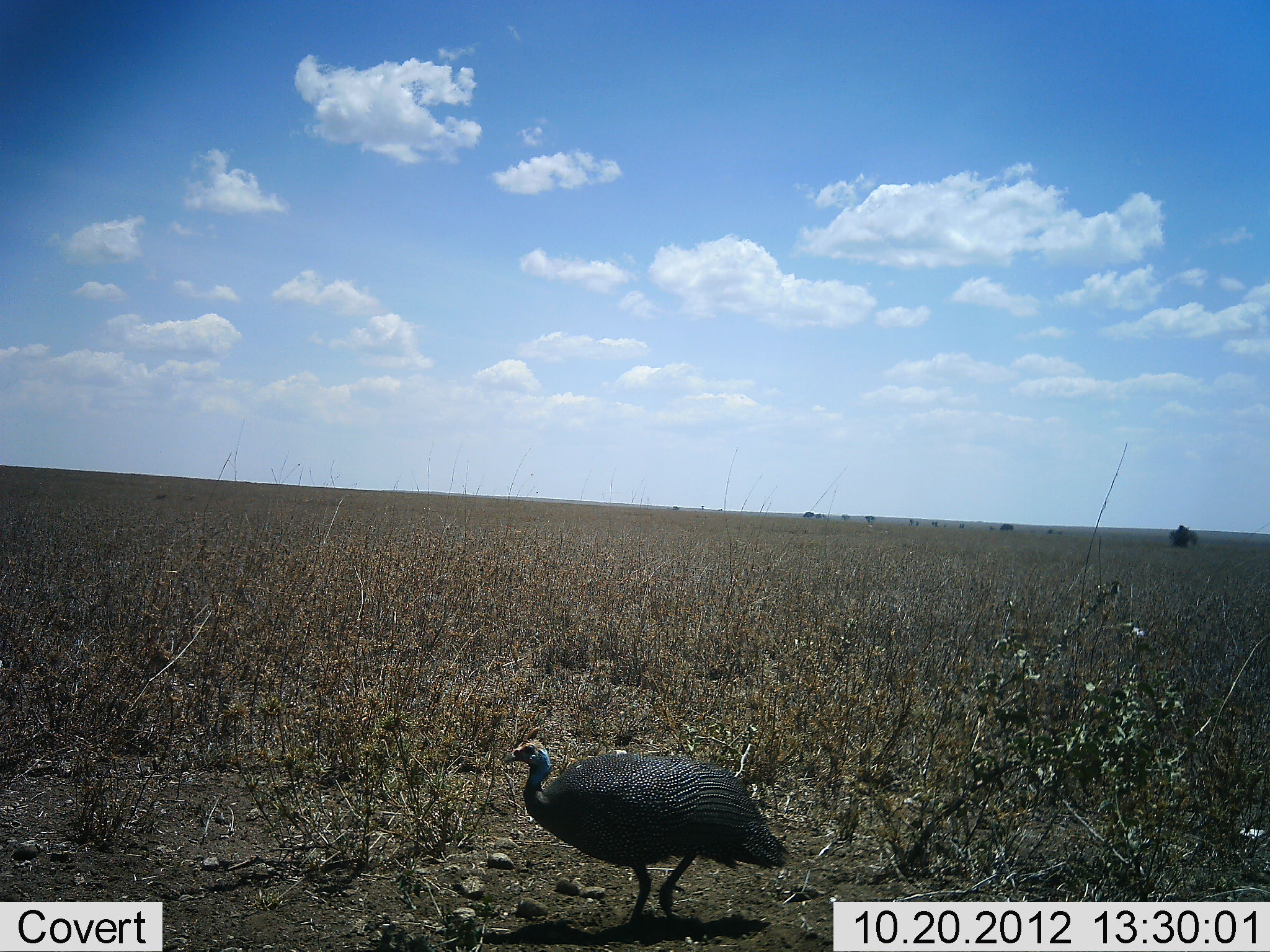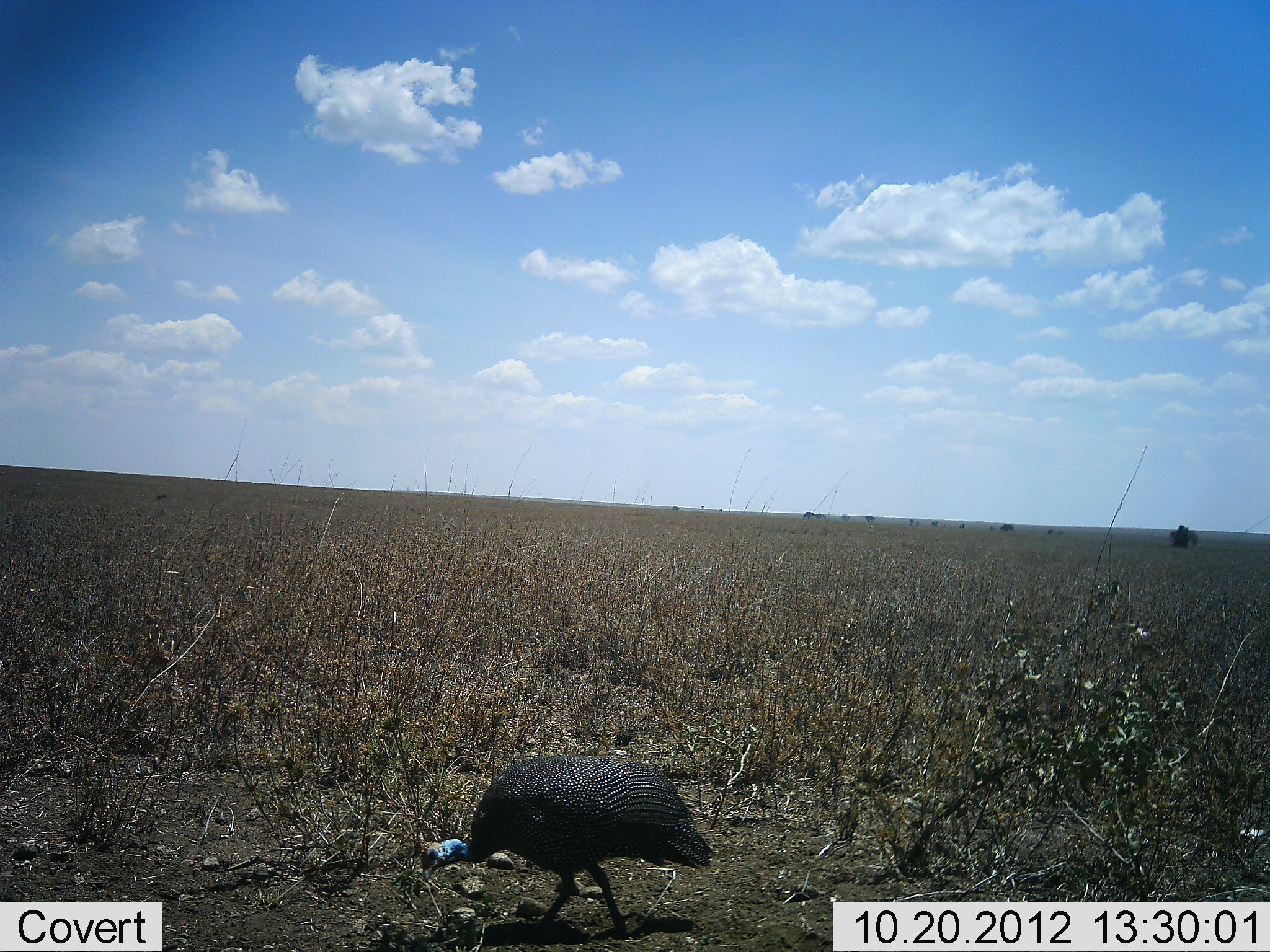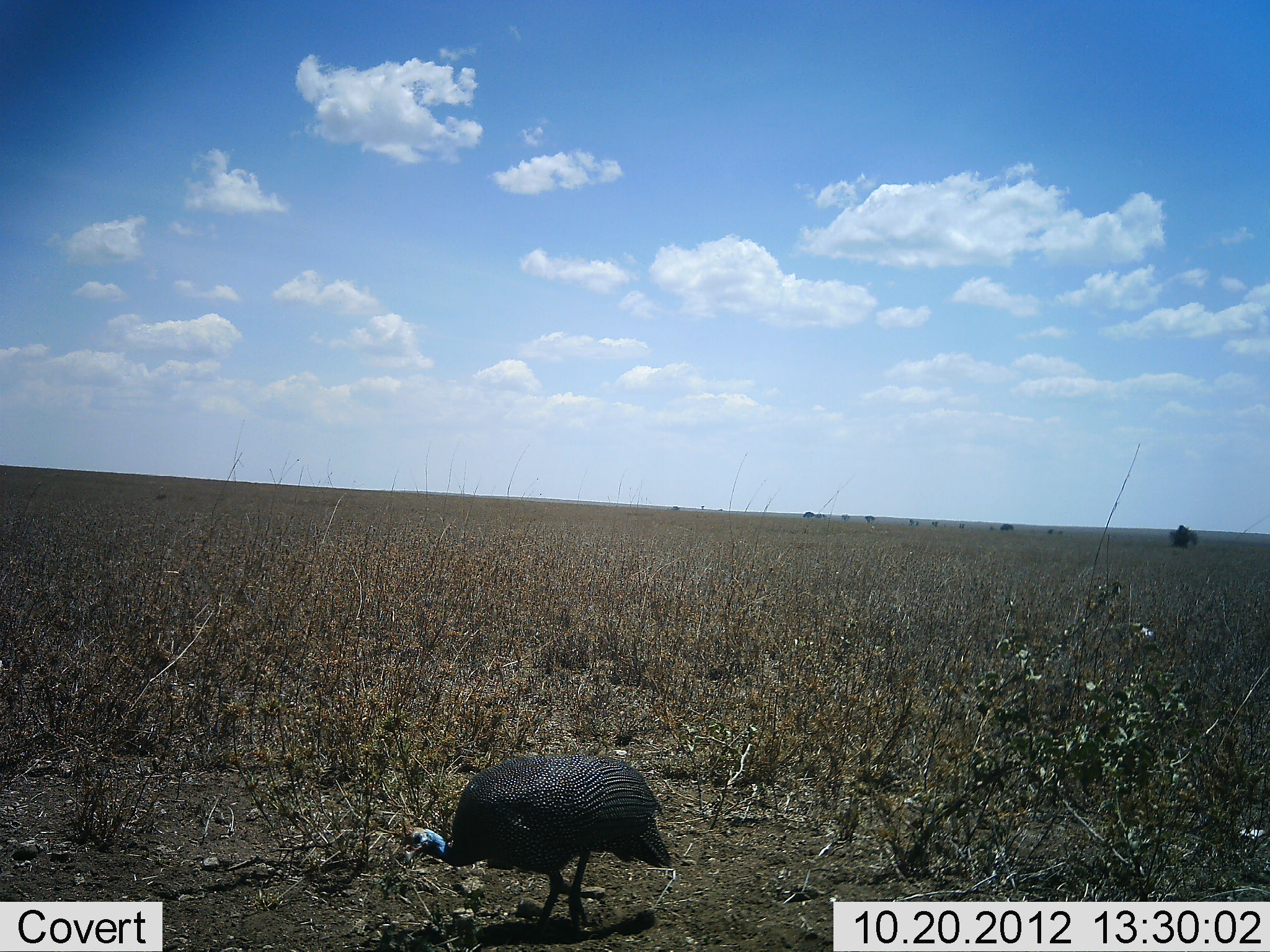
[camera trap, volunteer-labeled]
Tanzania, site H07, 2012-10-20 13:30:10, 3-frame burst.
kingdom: Animalia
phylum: Chordata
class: Aves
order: Galliformes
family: Numididae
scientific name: Numididae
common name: guinea fowl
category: guineafowl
Guineafowl (guinea fowl) (Numididae), count 1. Behavior (volunteer vote fractions): standing 0%, resting 0%, moving 40%, interacting 0%. Young present (vote fraction): 0%. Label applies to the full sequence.